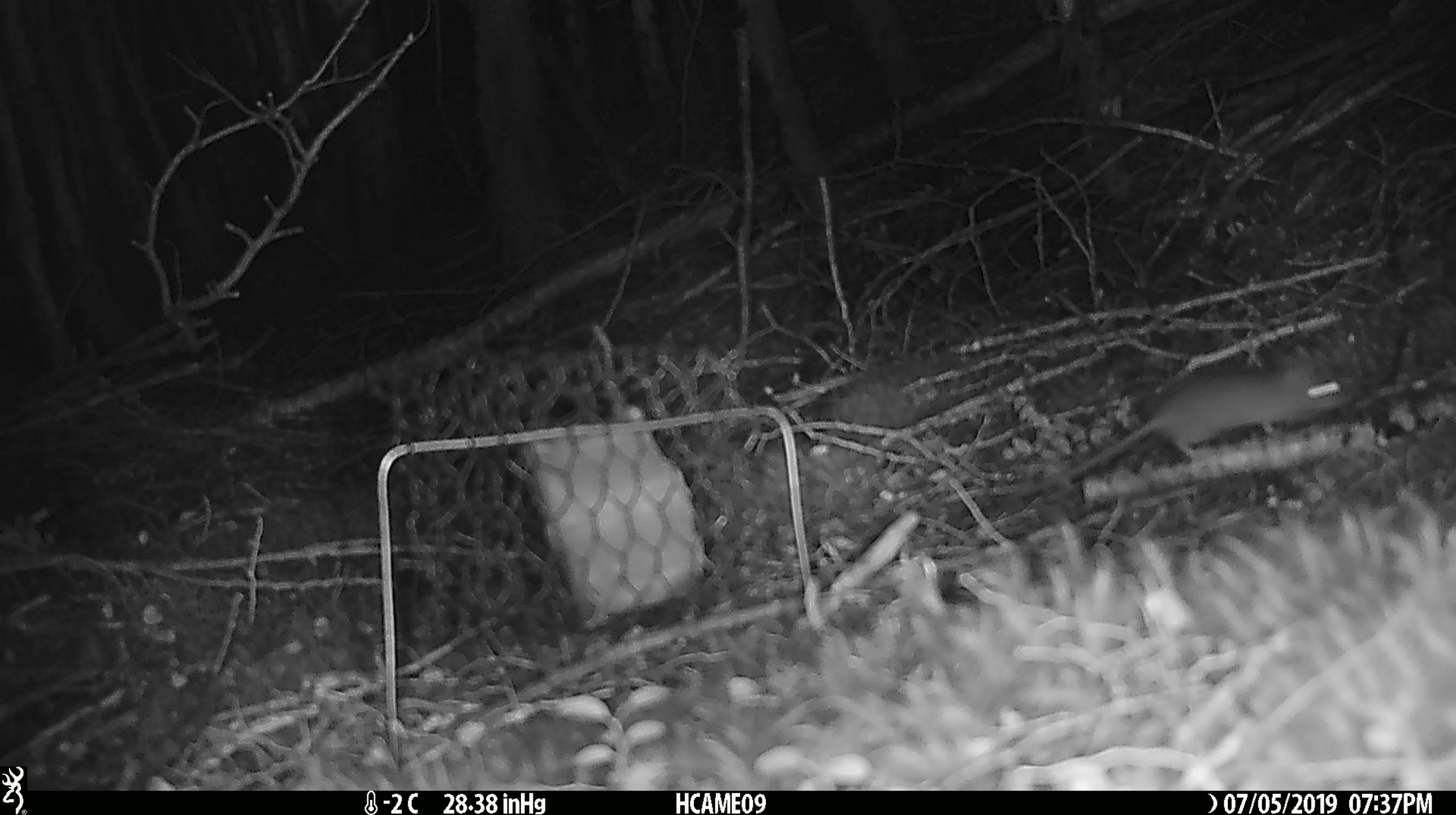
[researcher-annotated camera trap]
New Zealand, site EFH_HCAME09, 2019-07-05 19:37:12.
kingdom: Animalia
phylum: Chordata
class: Mammalia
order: Rodentia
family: Muridae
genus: Mus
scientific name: Mus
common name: mouse